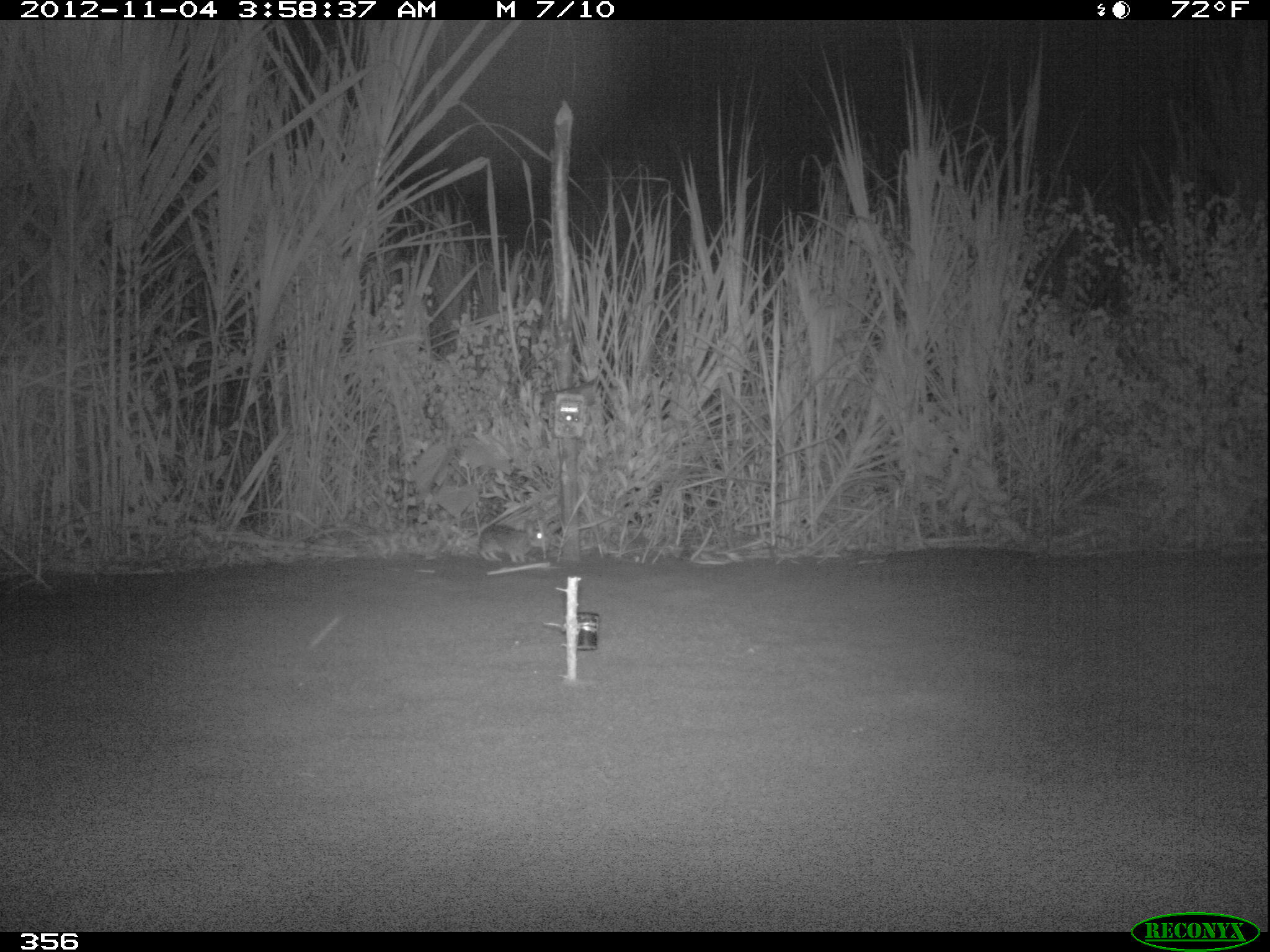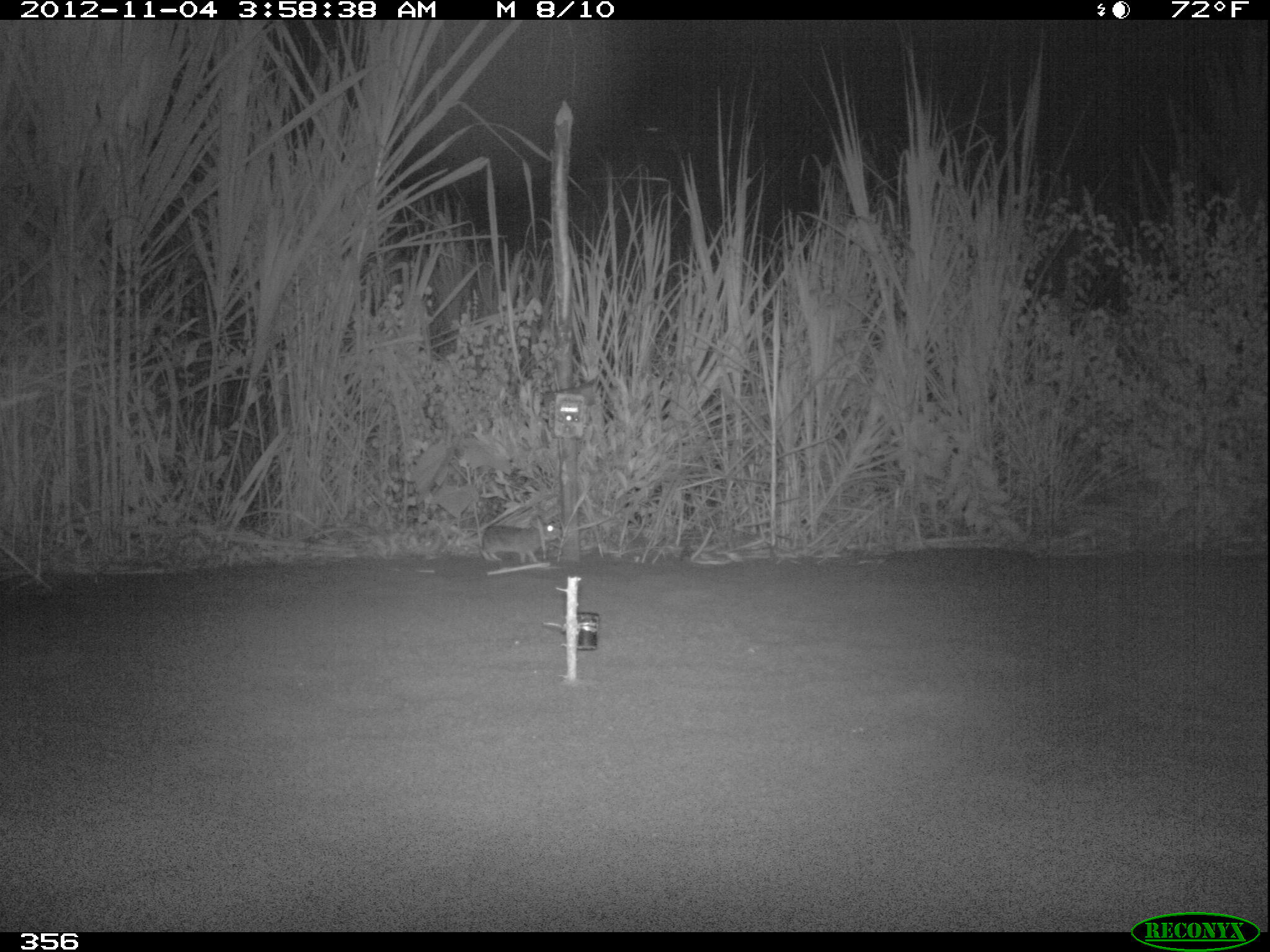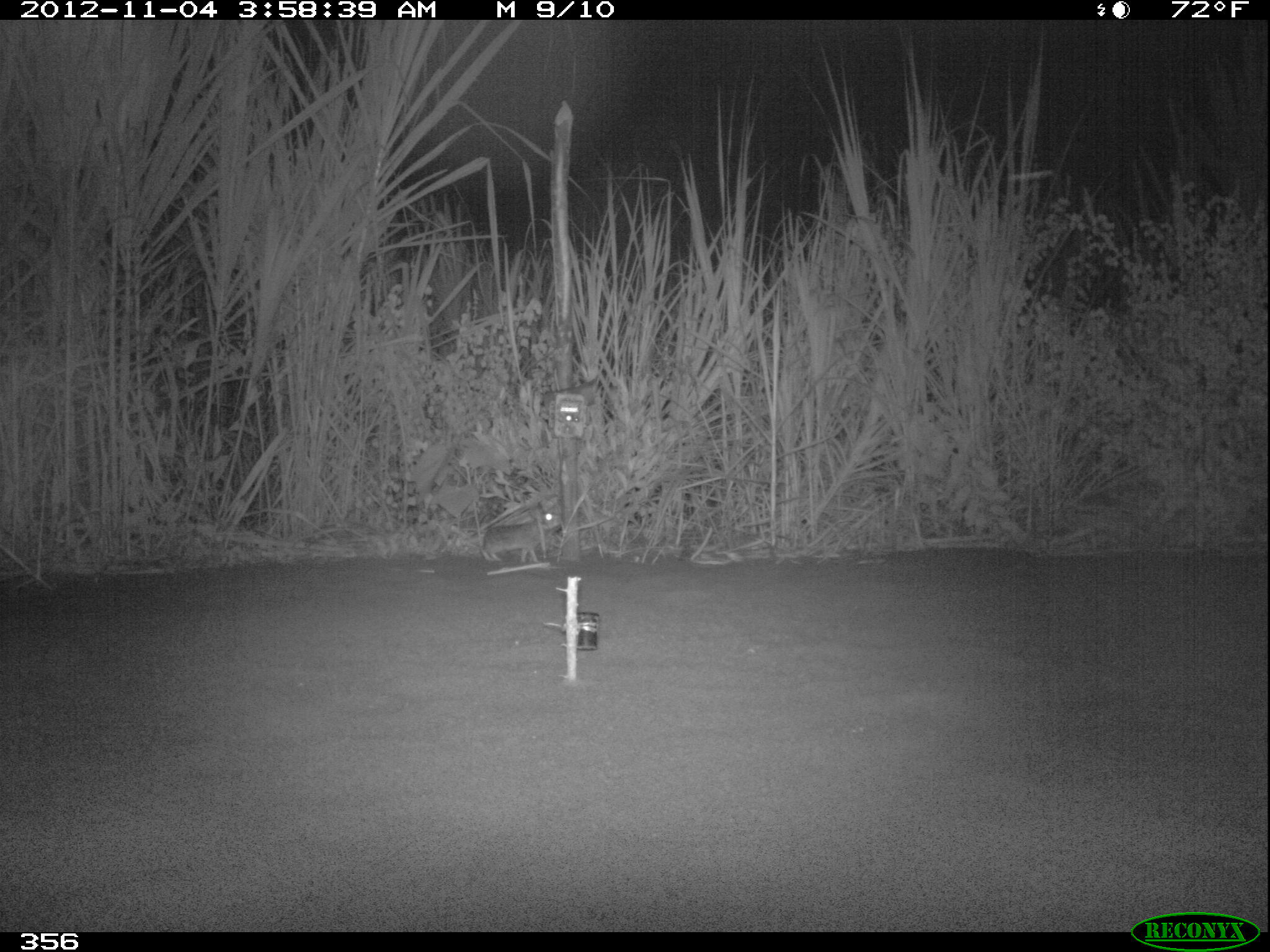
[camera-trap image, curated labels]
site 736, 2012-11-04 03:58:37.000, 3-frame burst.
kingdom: Animalia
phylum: Chordata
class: Mammalia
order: Lagomorpha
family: Leporidae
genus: Sylvilagus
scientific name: Sylvilagus brasiliensis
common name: tapeti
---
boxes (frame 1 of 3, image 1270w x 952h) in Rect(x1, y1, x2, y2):
sylvilagus brasiliensis: Rect(477, 518, 542, 562)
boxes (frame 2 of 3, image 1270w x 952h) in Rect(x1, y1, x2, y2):
sylvilagus brasiliensis: Rect(481, 513, 562, 564)